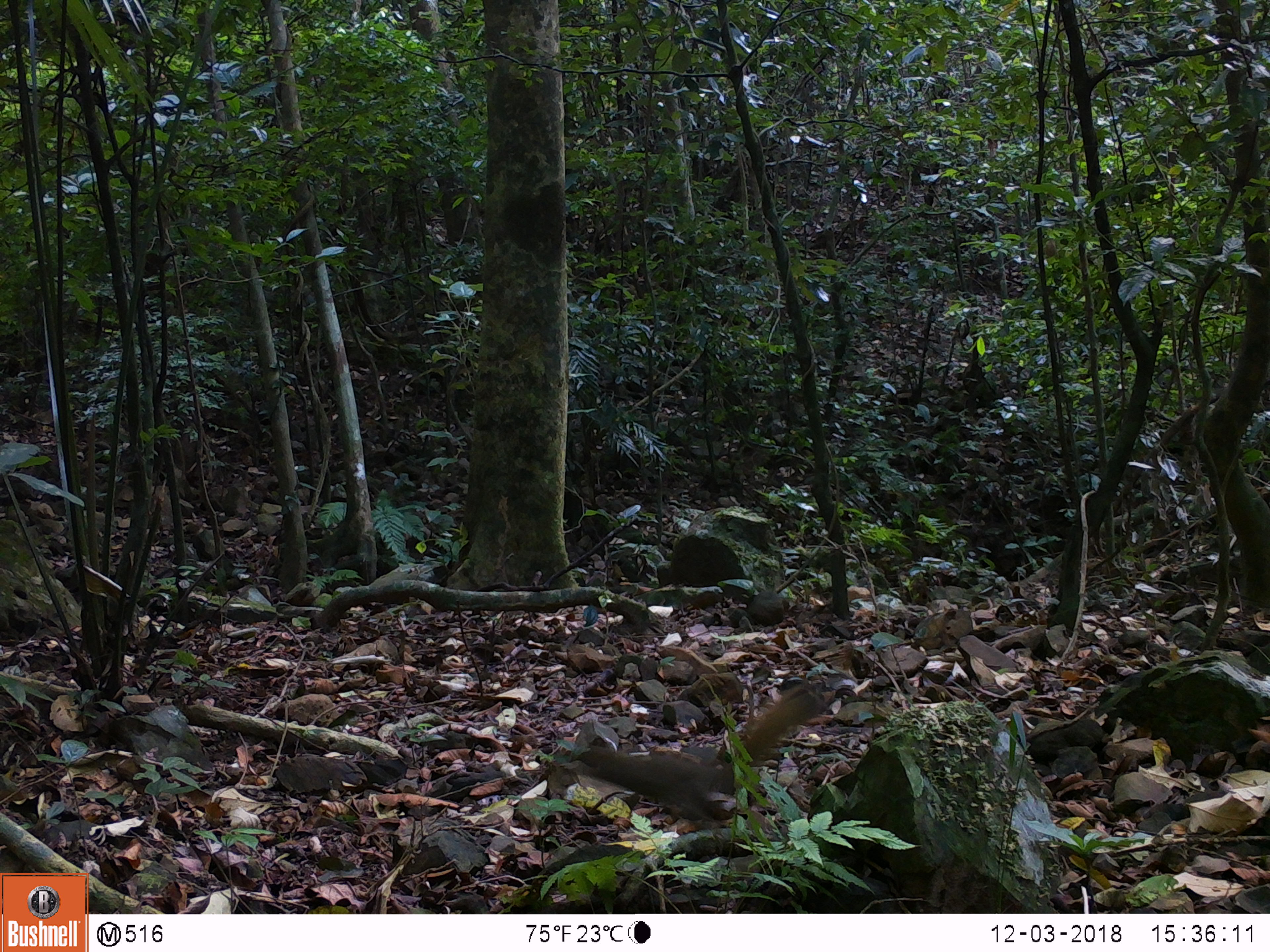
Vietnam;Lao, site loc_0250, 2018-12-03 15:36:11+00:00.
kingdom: Animalia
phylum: Chordata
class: Mammalia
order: Rodentia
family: Sciuridae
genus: Callosciurus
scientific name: Callosciurus erythraeus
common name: pallas's squirrel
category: pallass squirrel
Pallass squirrel (pallas's squirrel) (Callosciurus erythraeus). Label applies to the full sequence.